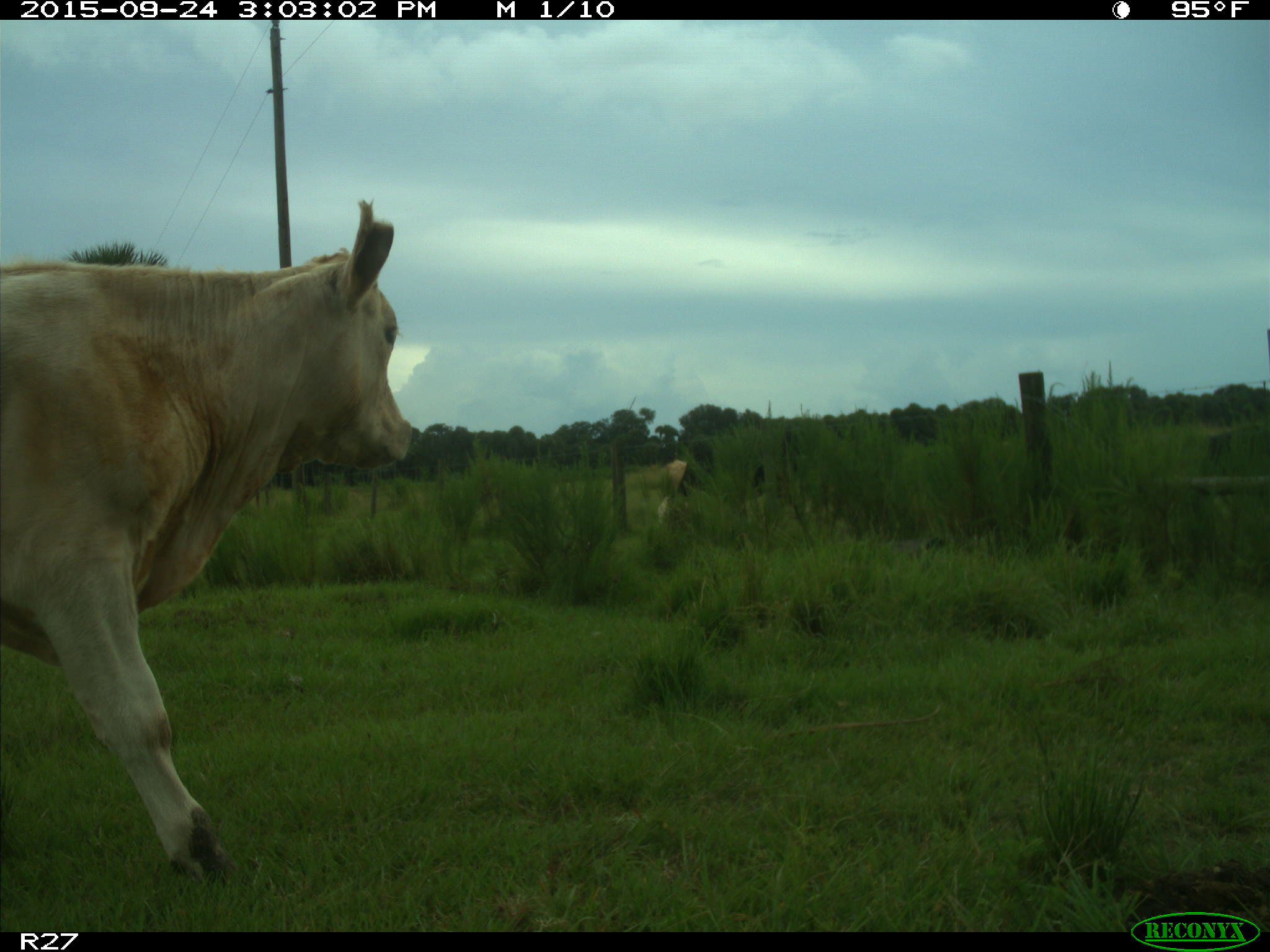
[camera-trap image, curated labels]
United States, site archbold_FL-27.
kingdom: Animalia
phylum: Chordata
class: Mammalia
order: Artiodactyla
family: Bovidae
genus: Bos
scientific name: Bos taurus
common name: domestic cow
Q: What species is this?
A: Bos taurus (domestic cow).